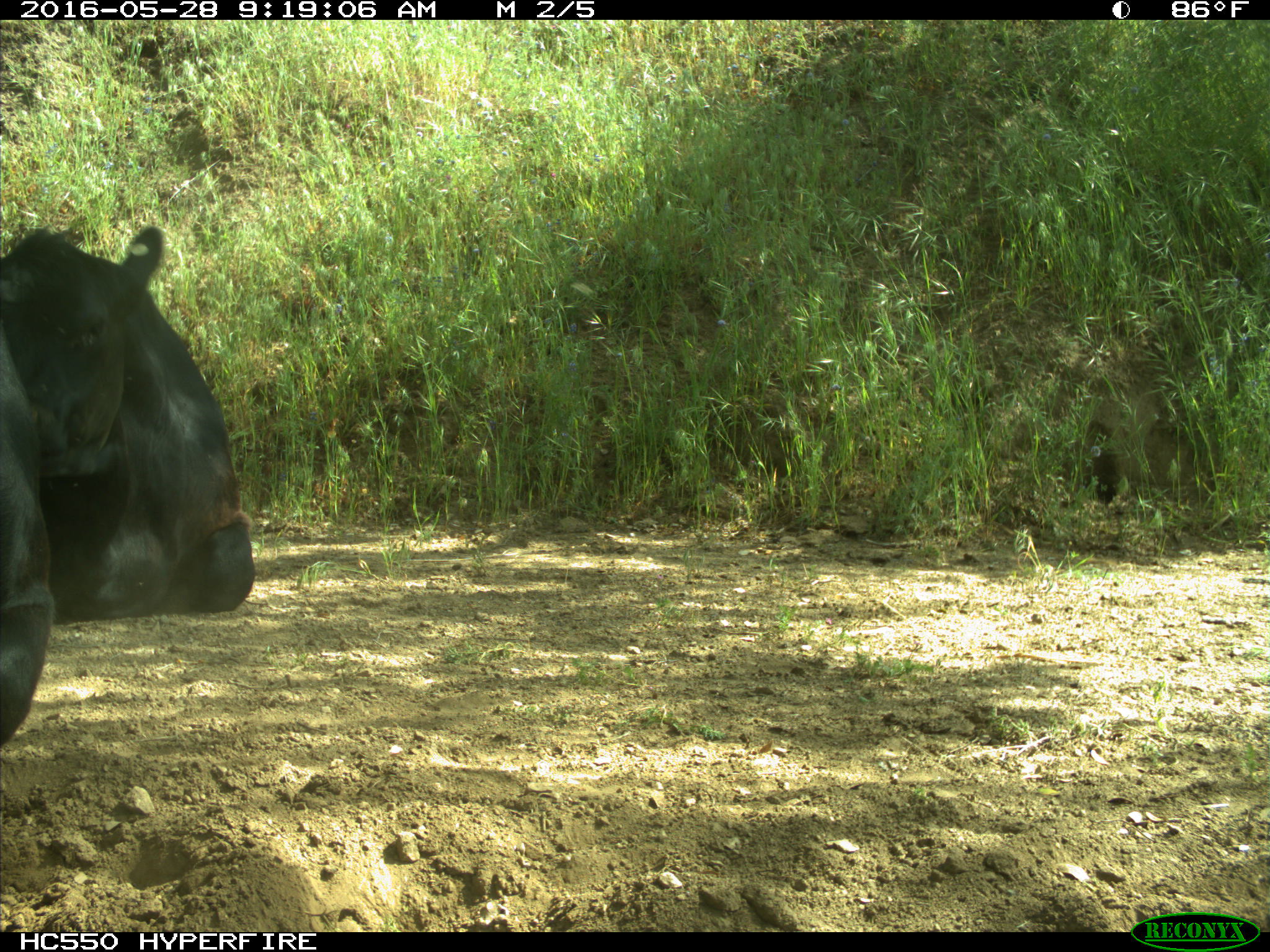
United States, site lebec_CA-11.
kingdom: Animalia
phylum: Chordata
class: Mammalia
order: Artiodactyla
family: Bovidae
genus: Bos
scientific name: Bos taurus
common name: domestic cow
Bos taurus (domestic cow).